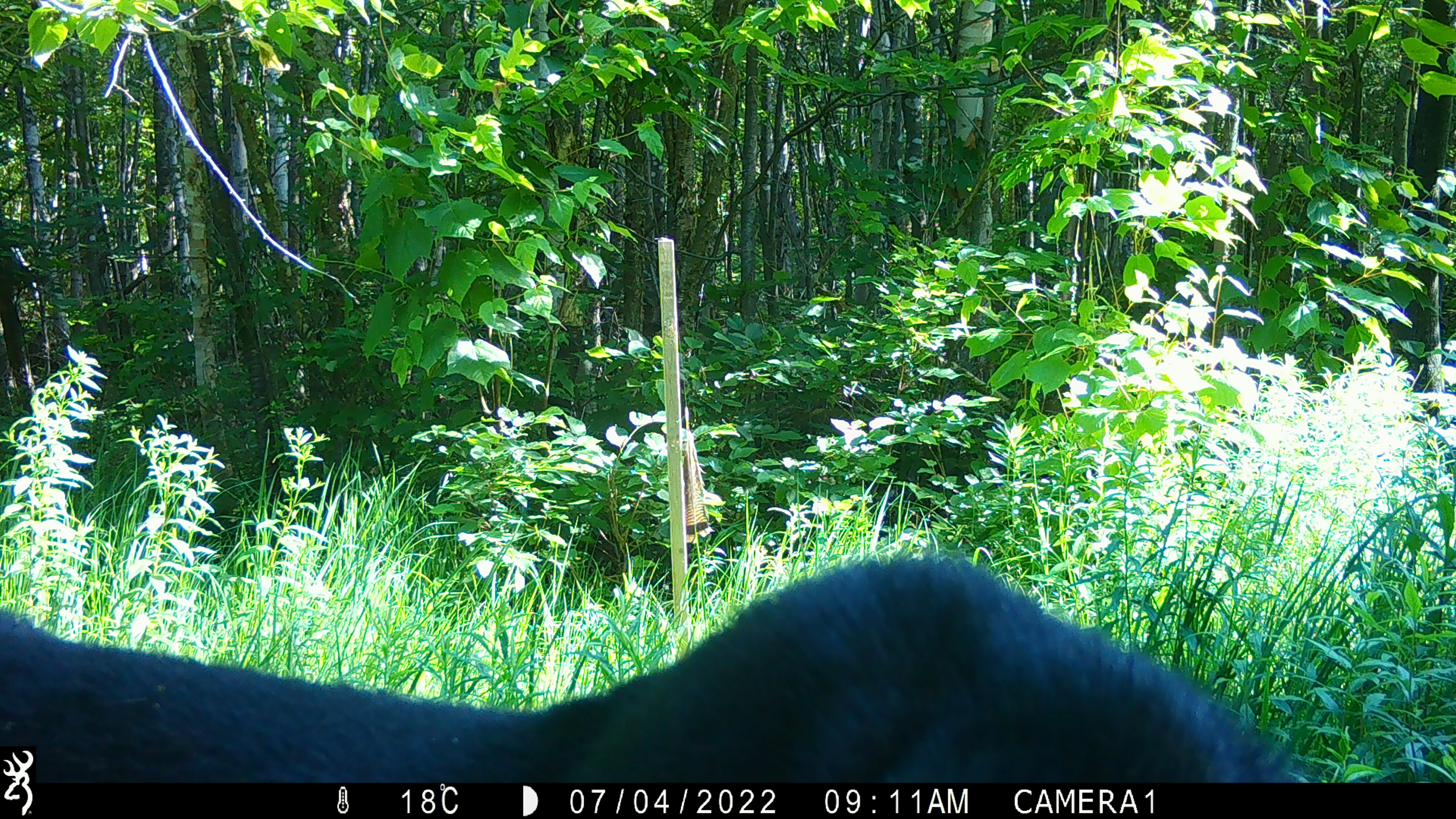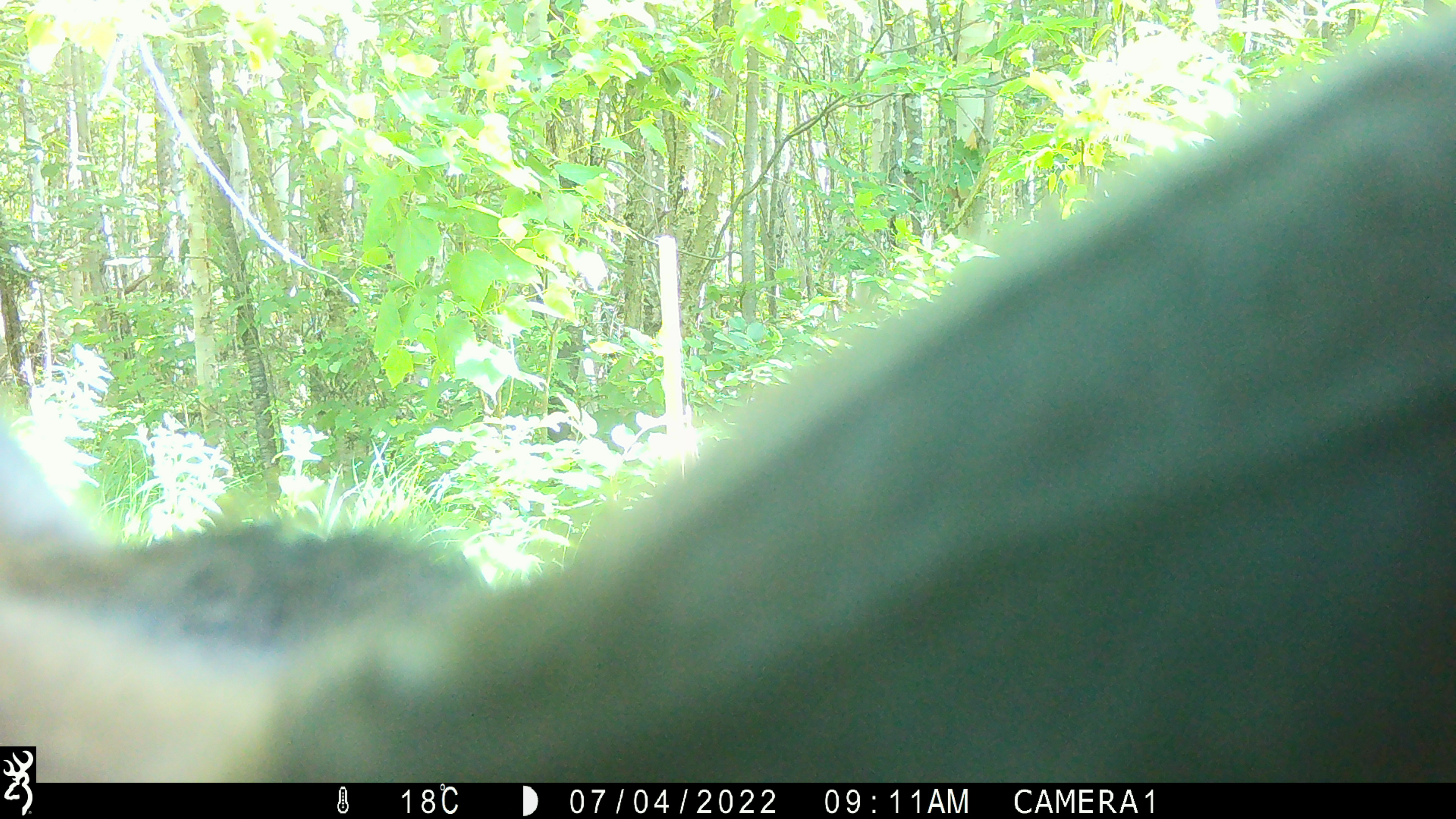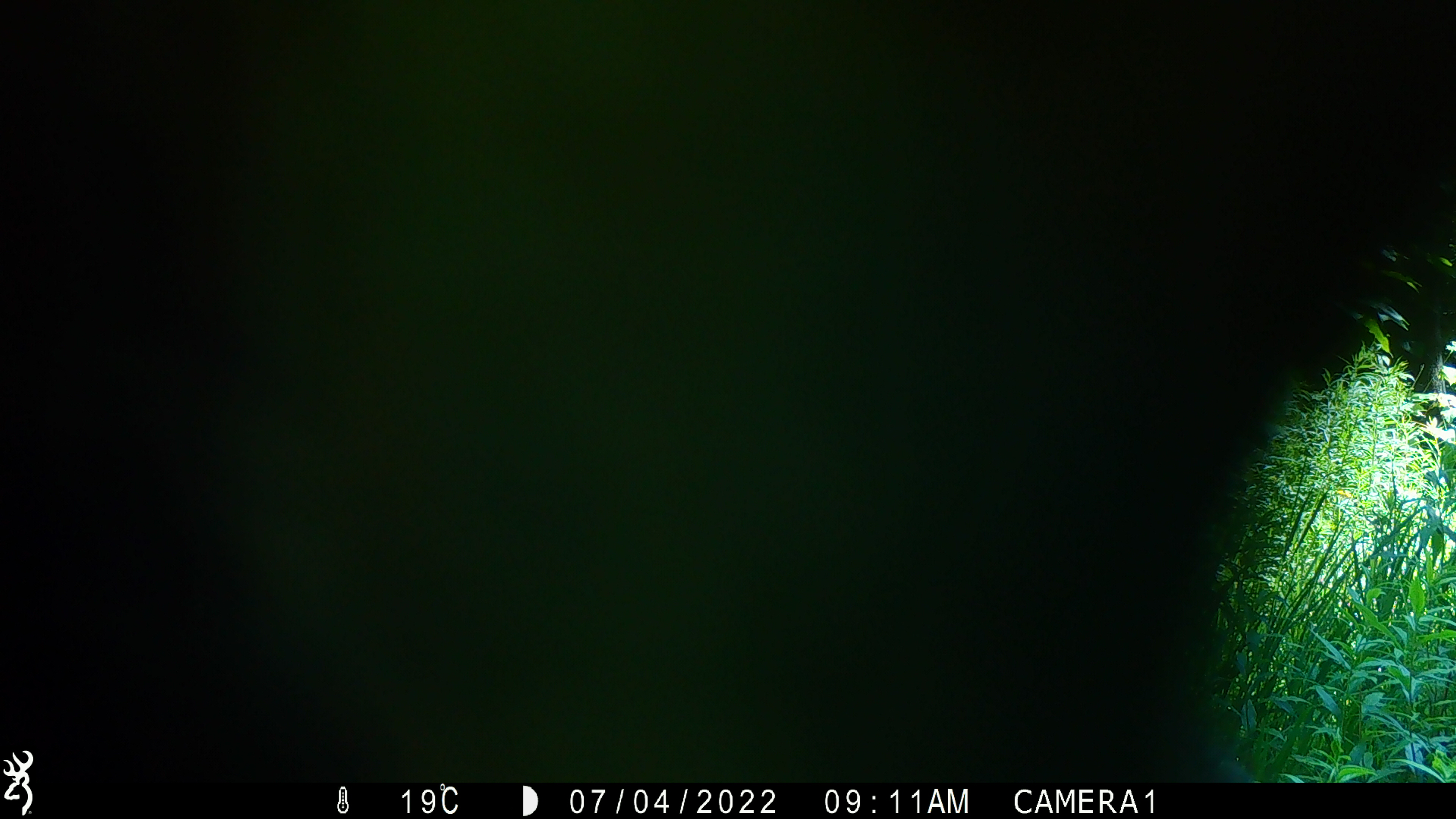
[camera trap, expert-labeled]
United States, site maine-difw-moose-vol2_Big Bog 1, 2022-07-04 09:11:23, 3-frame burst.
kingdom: Animalia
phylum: Chordata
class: Mammalia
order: Artiodactyla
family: Cervidae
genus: Alces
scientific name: Alces alces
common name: moose